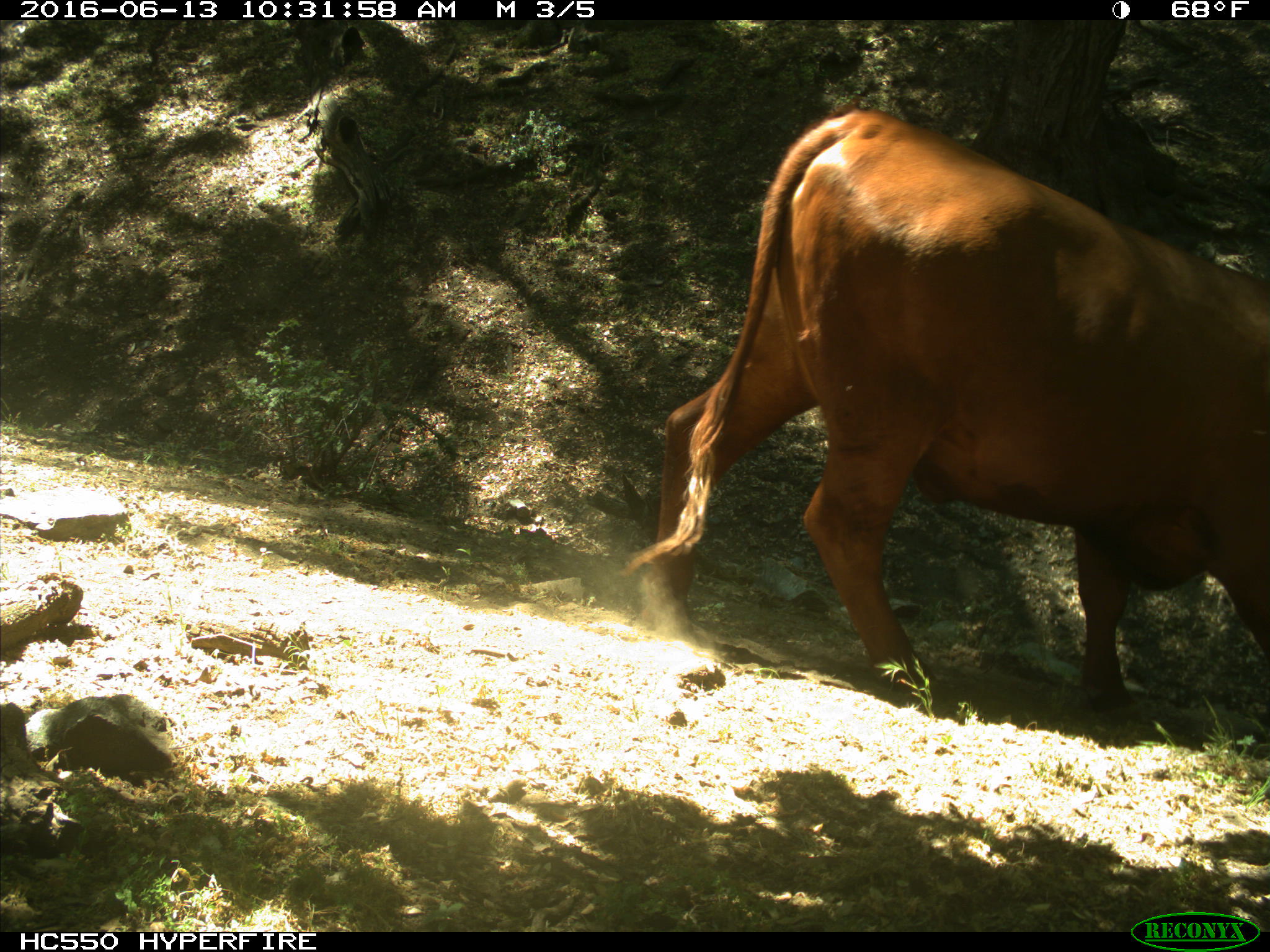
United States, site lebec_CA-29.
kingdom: Animalia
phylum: Chordata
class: Mammalia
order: Artiodactyla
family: Bovidae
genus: Bos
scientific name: Bos taurus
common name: domestic cow